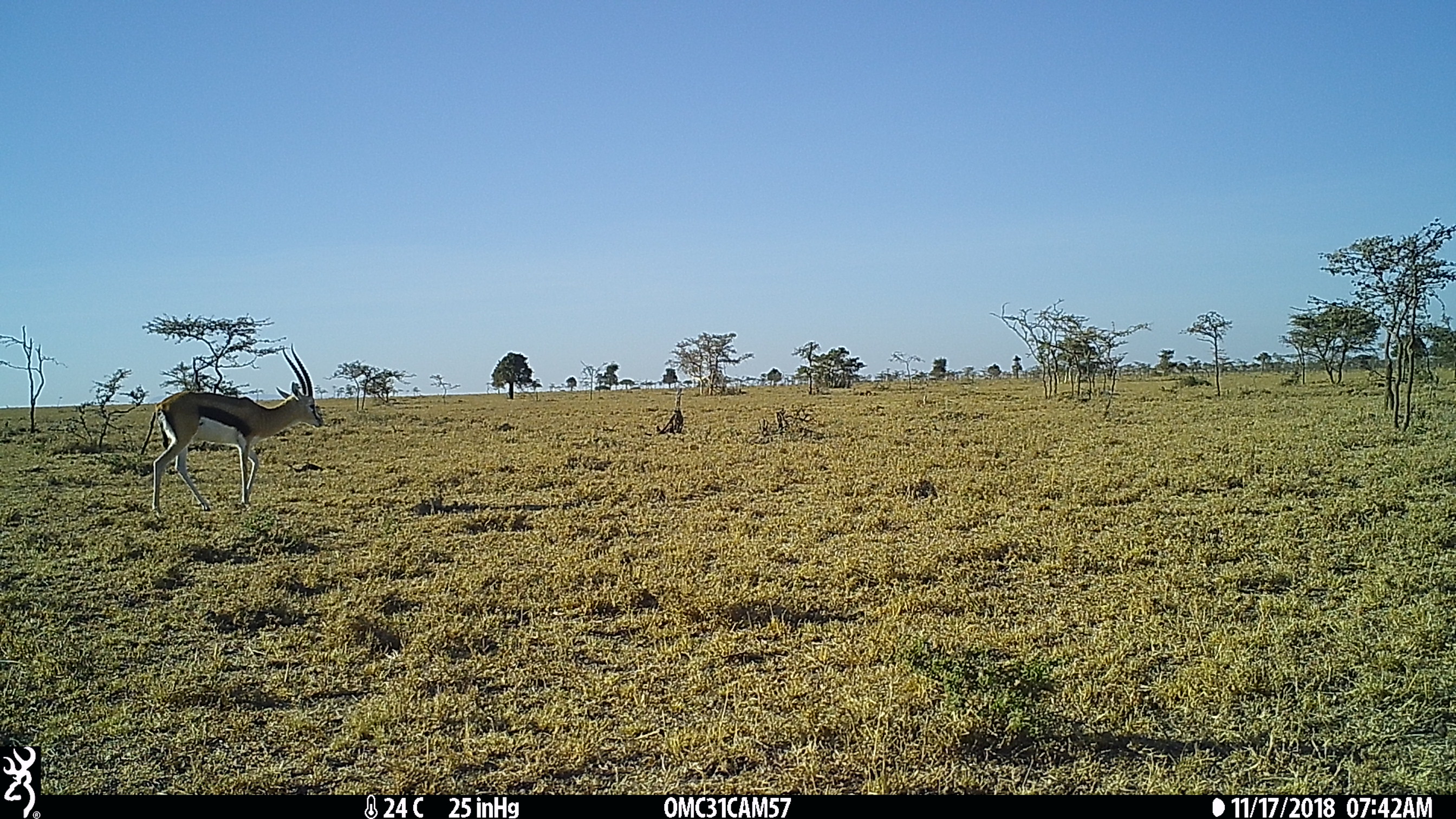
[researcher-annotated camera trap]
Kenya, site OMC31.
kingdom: Animalia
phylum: Chordata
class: Mammalia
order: Artiodactyla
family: Bovidae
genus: Eudorcas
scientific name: Eudorcas thomsonii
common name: thomon's gazelle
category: gazelle thomsons